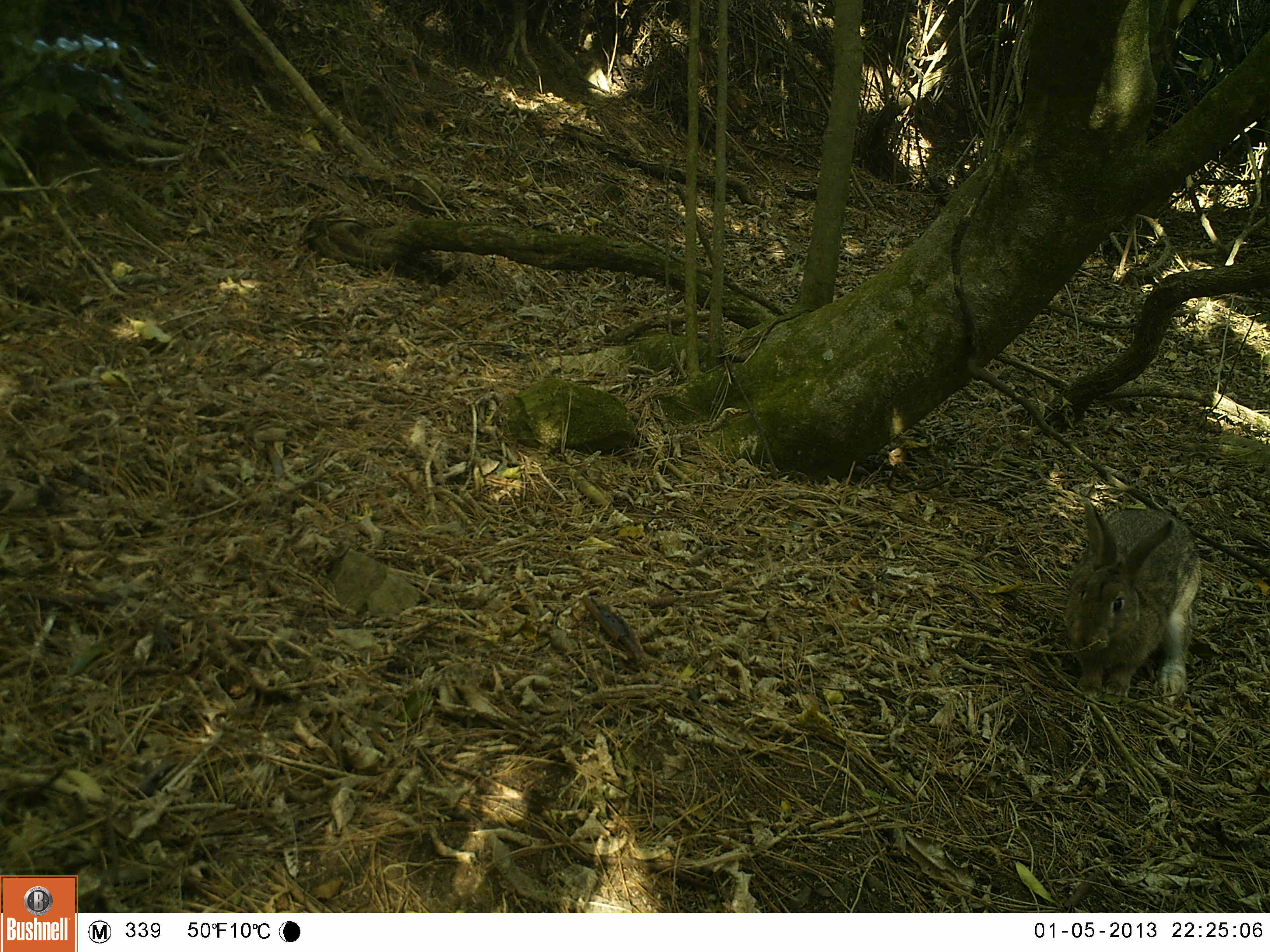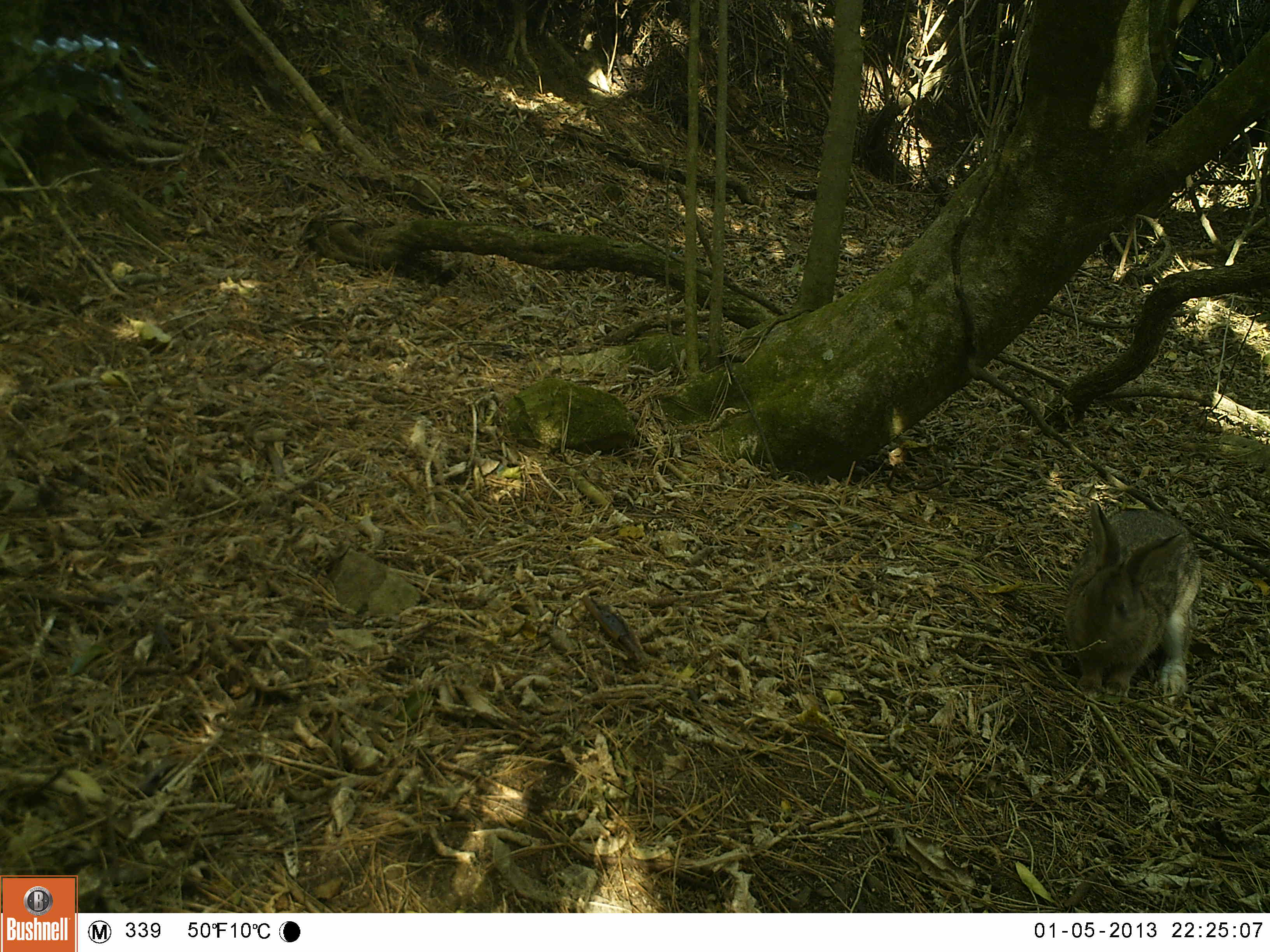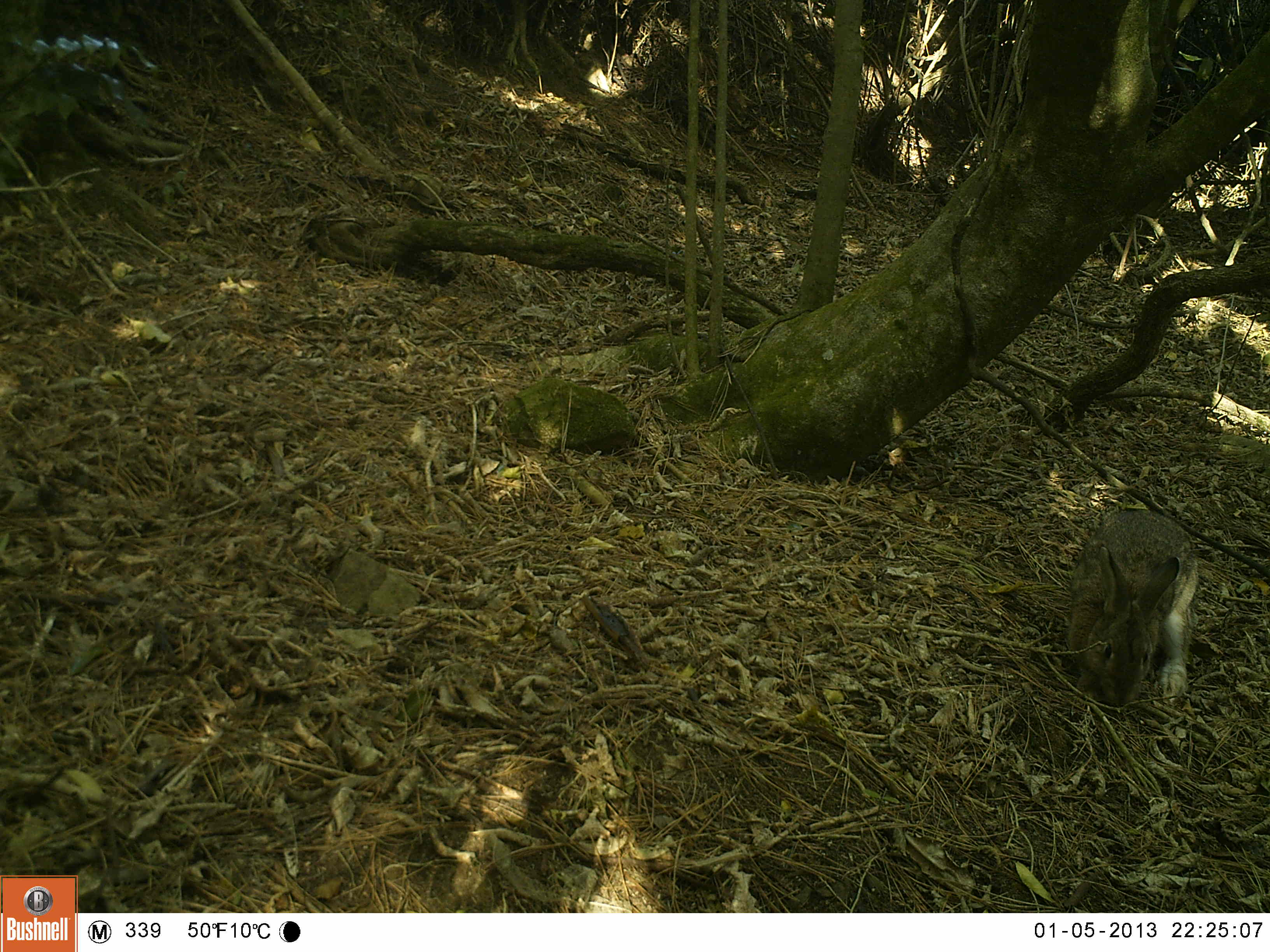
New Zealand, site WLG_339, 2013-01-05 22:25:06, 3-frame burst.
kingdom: Animalia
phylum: Chordata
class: Mammalia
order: Lagomorpha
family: Leporidae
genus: Oryctolagus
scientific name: Oryctolagus cuniculus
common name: european rabbit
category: rabbit